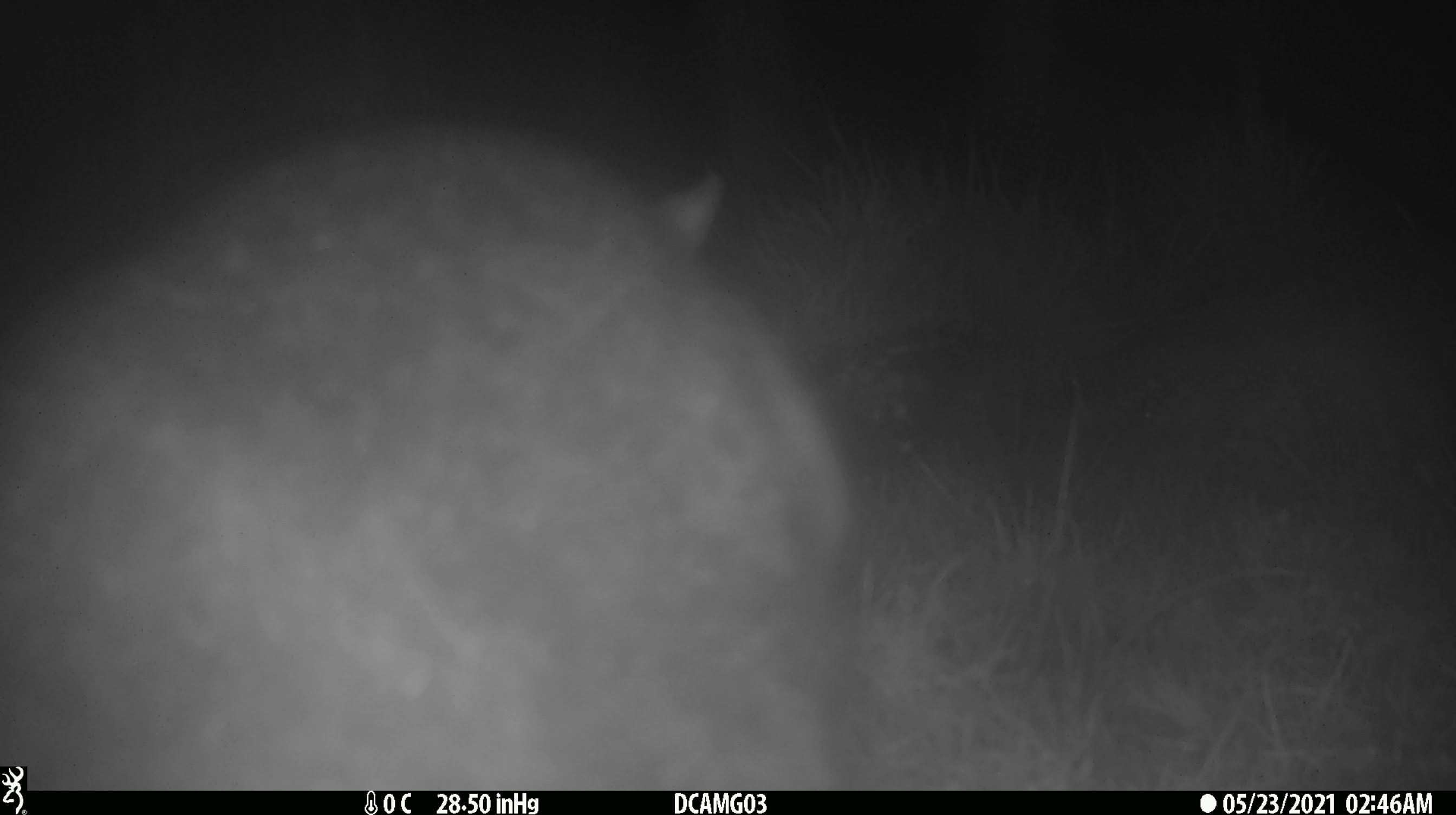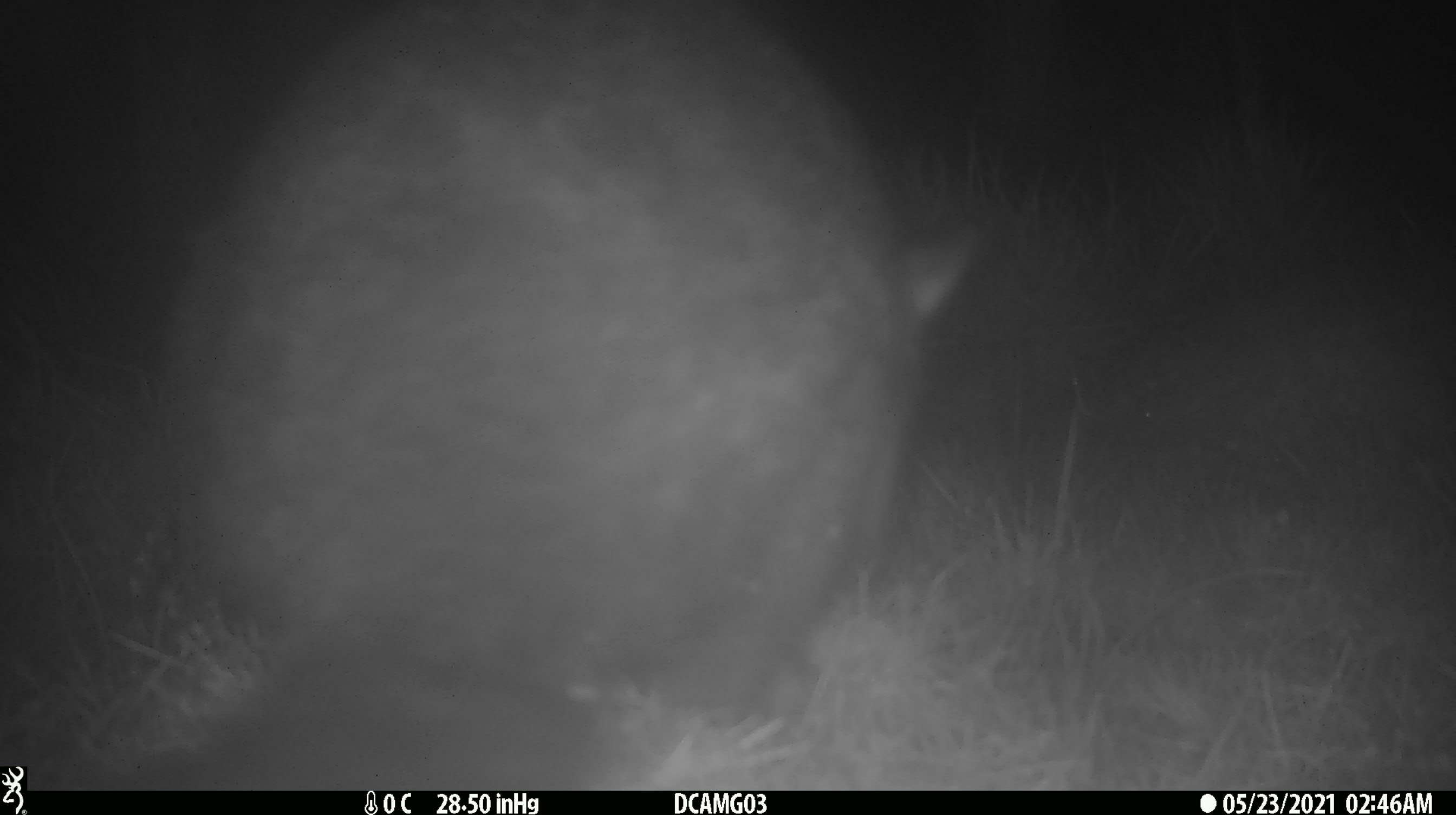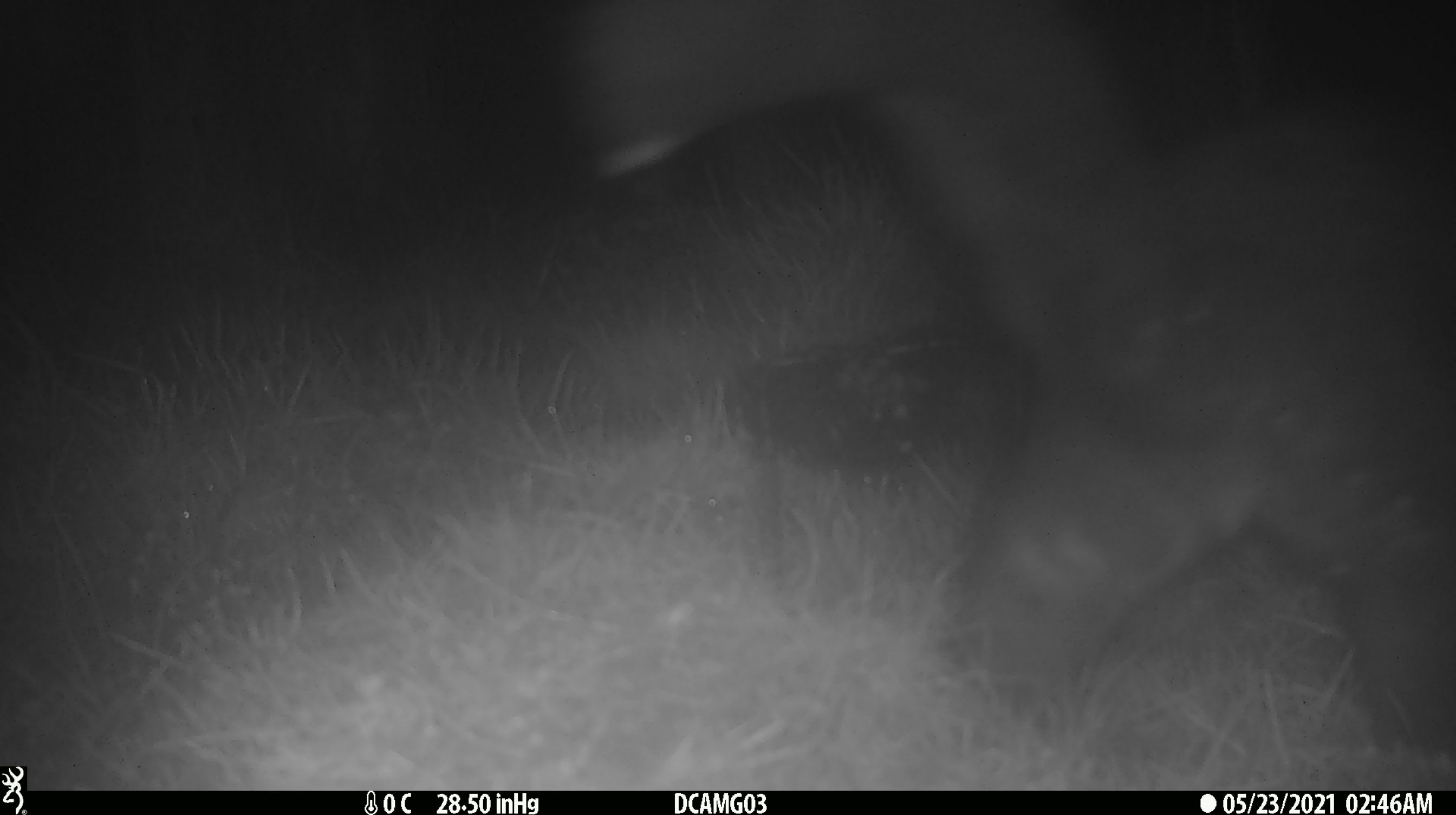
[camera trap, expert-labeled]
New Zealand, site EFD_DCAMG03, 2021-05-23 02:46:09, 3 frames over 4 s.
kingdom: Animalia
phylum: Chordata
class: Mammalia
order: Diprotodontia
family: Phalangeridae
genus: Trichosurus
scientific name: Trichosurus vulpecula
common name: common brushtail possum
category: possum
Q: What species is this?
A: Possum (common brushtail possum) (Trichosurus vulpecula).